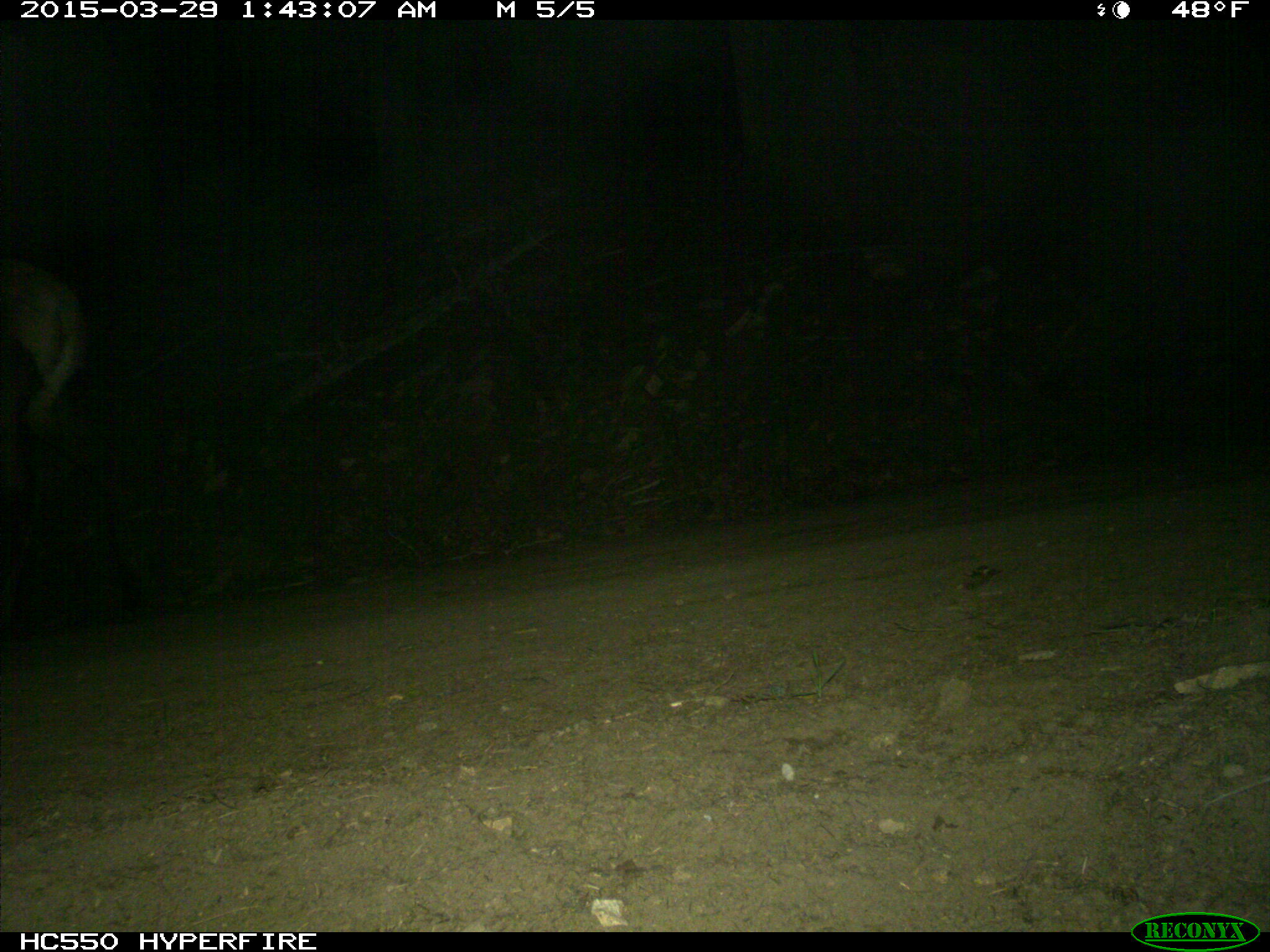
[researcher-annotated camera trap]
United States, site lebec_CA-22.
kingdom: Animalia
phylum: Chordata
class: Mammalia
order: Artiodactyla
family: Cervidae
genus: Cervus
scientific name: Cervus canadensis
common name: elk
Cervus canadensis (elk).